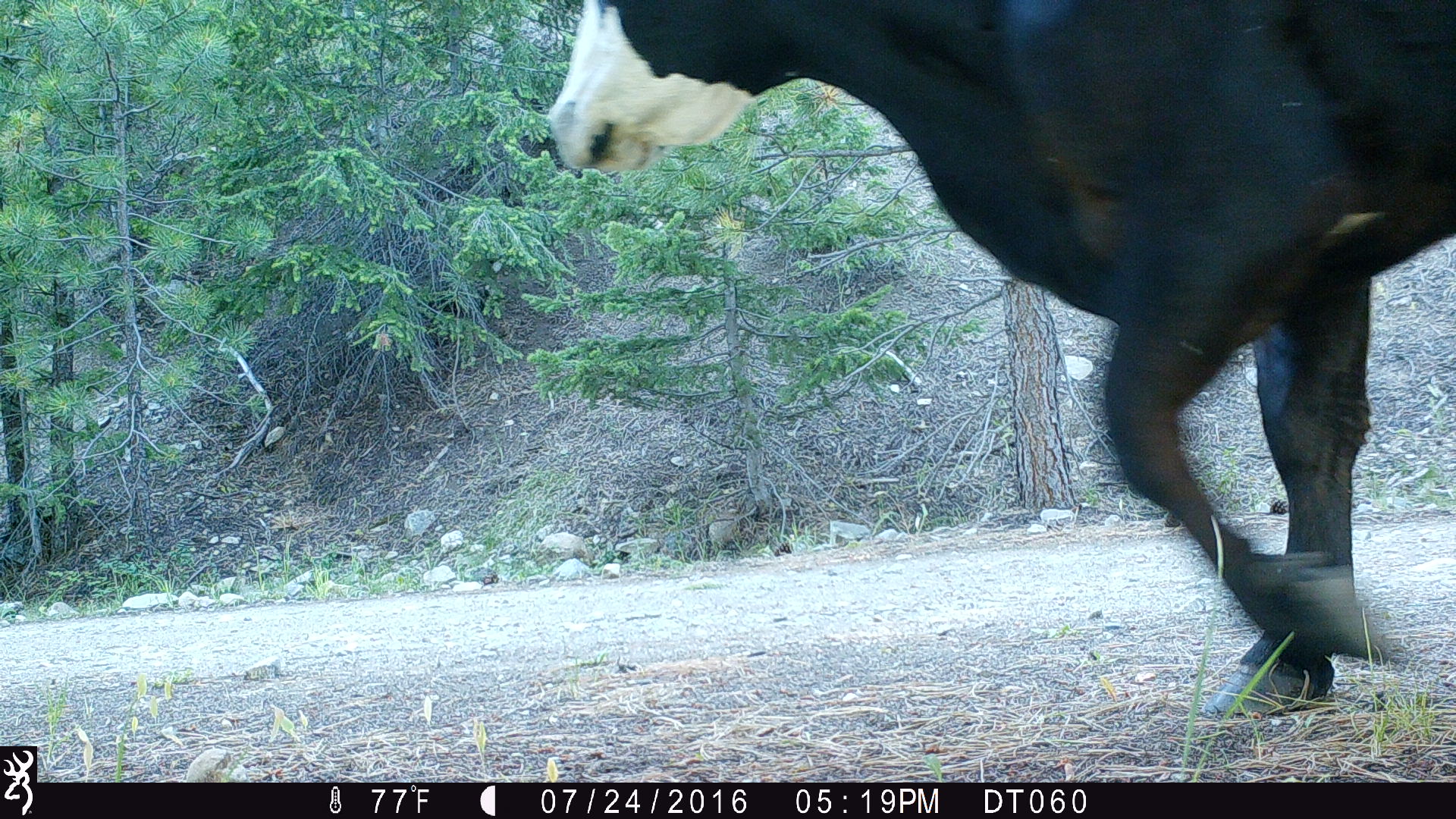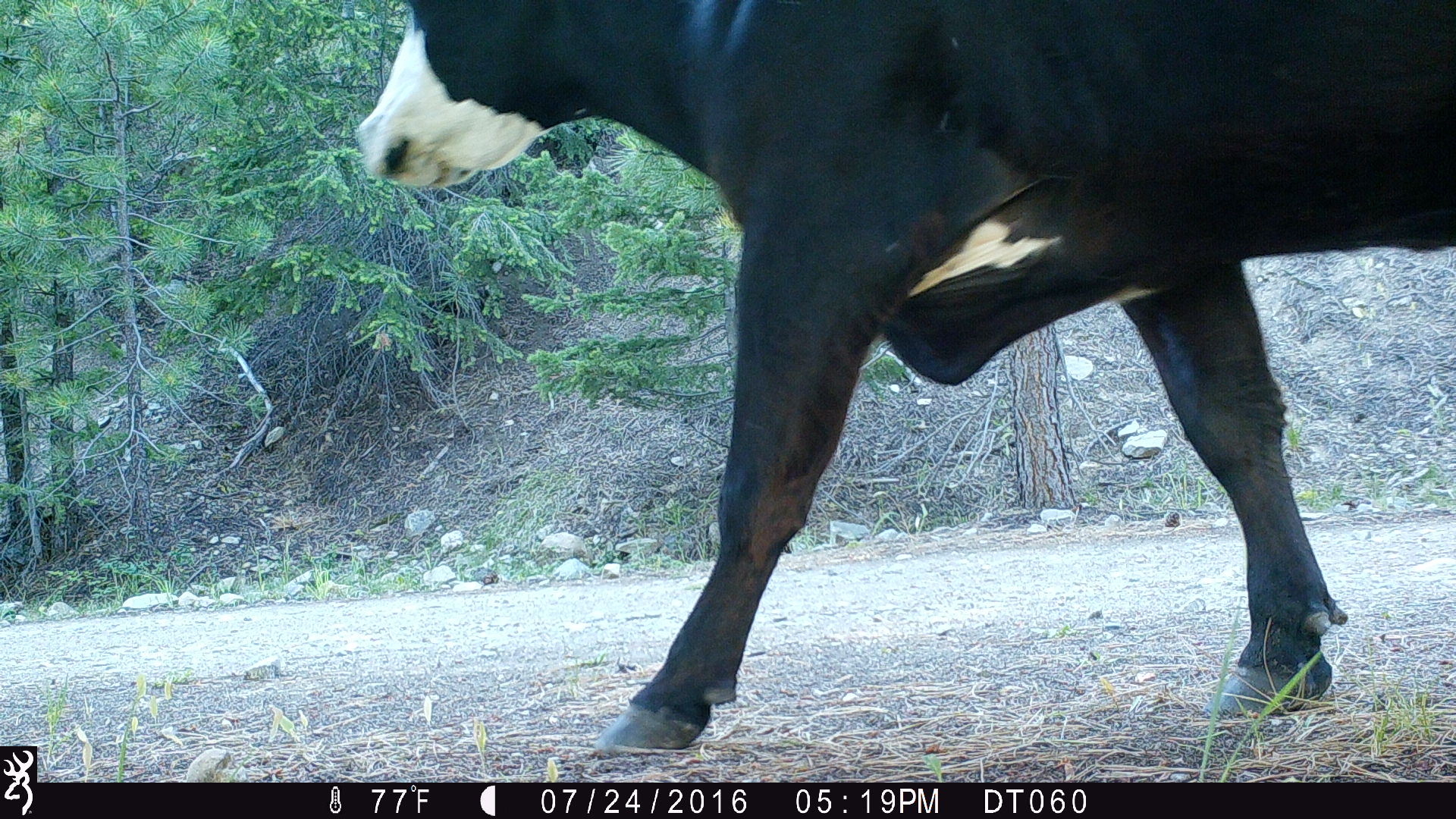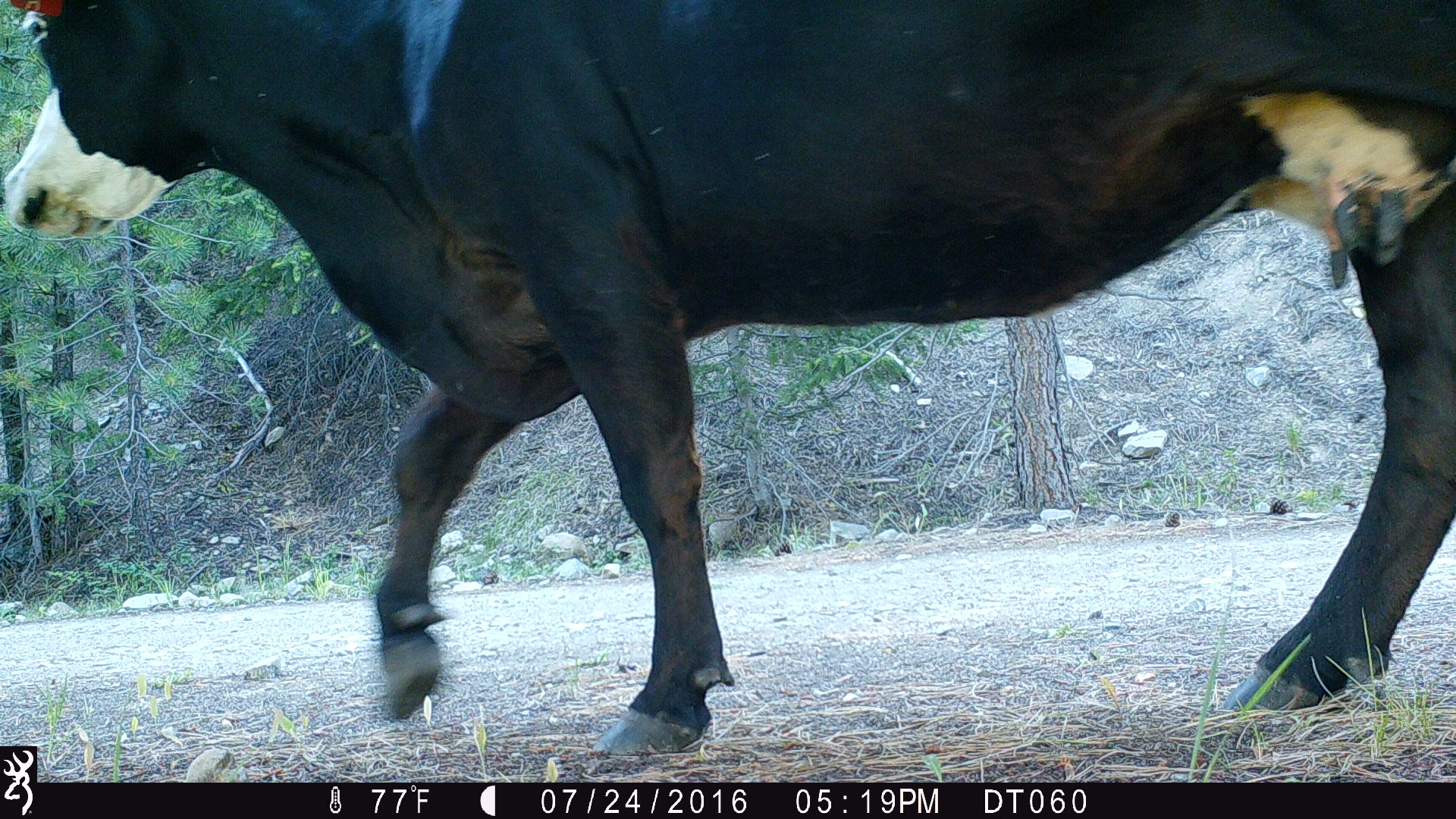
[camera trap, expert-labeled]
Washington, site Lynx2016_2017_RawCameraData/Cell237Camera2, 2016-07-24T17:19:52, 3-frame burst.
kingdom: Animalia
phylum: Chordata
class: Mammalia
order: Artiodactyla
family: Bovidae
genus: Bos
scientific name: Bos taurus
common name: domestic cattle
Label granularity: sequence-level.